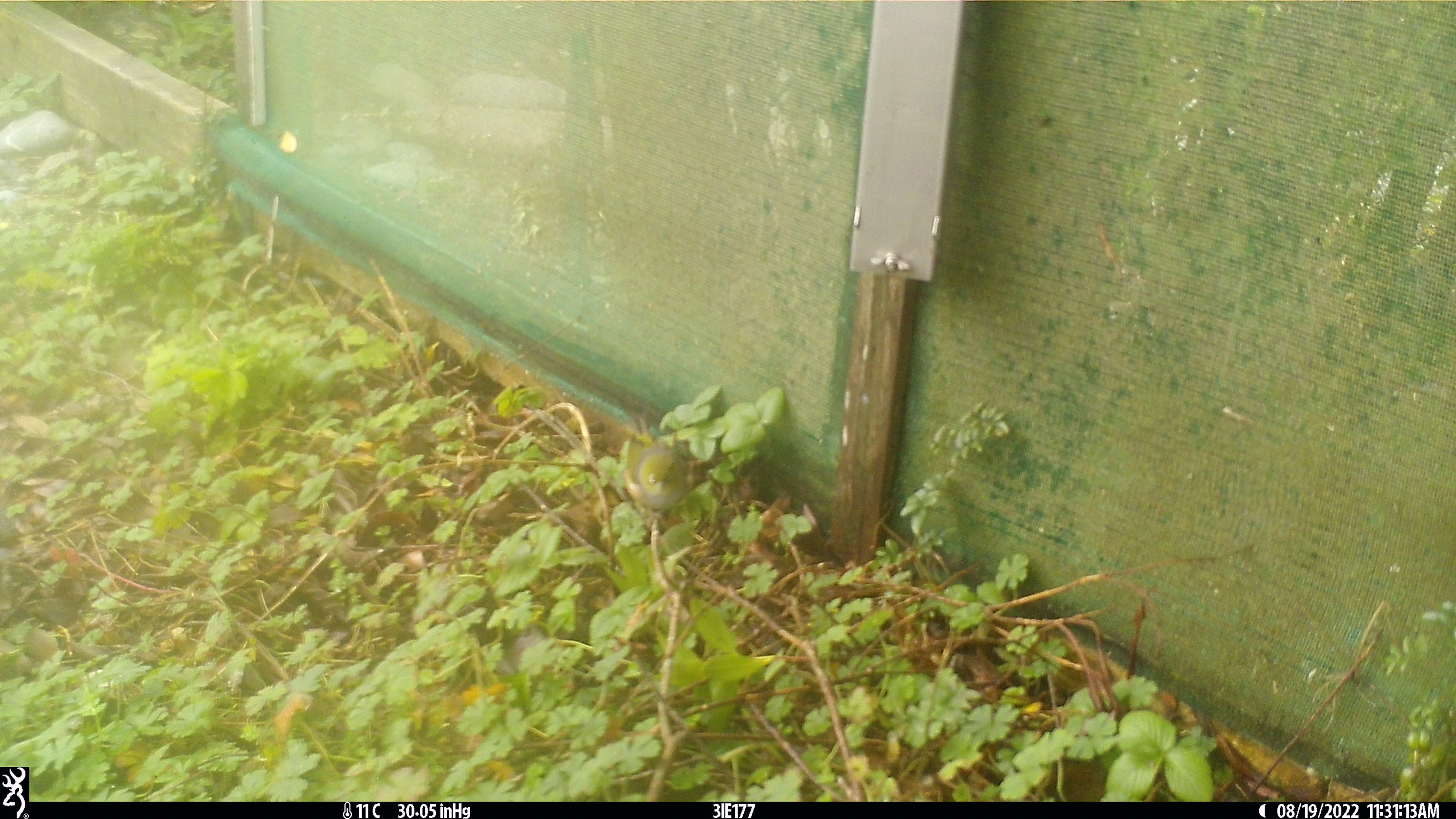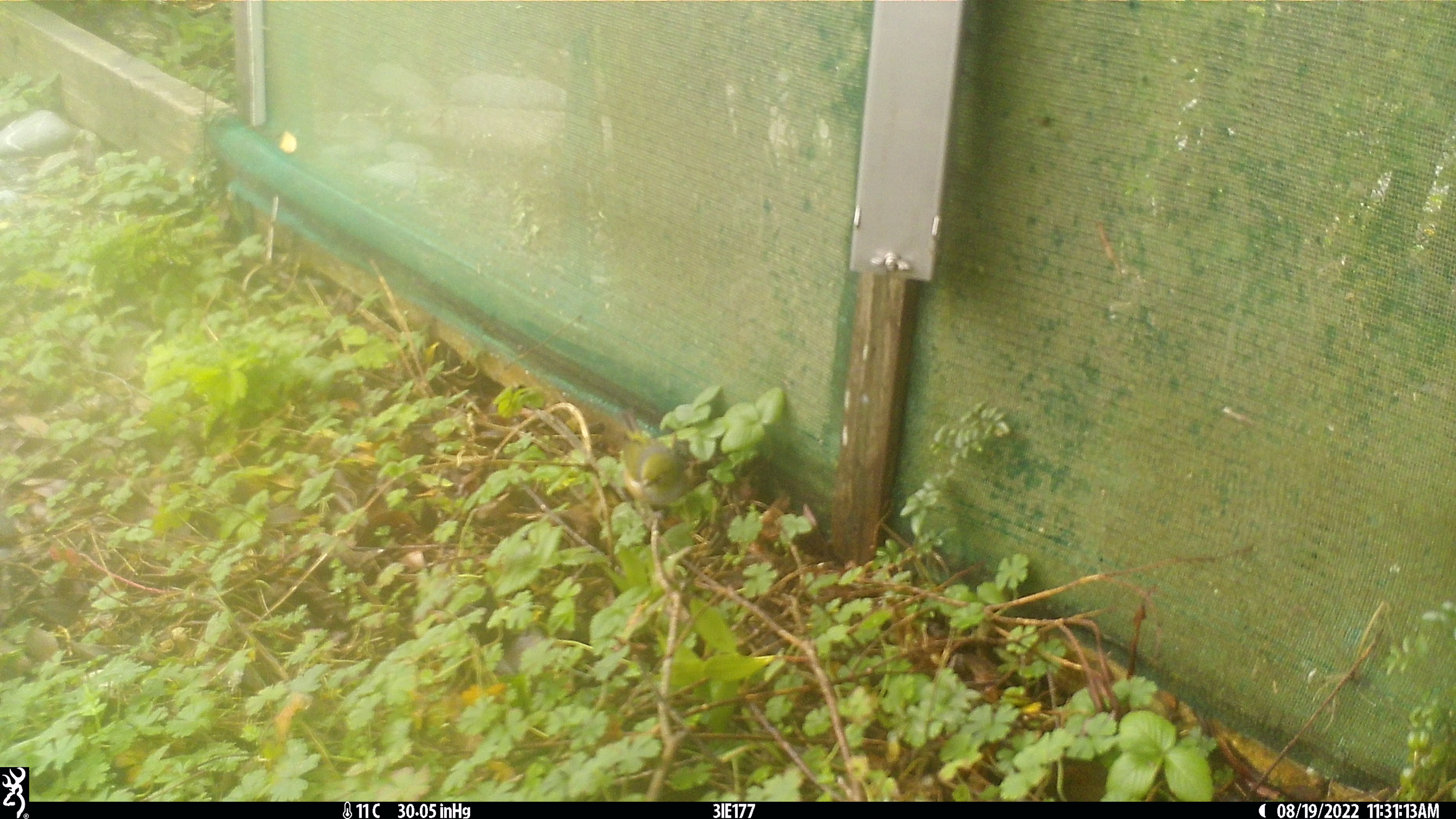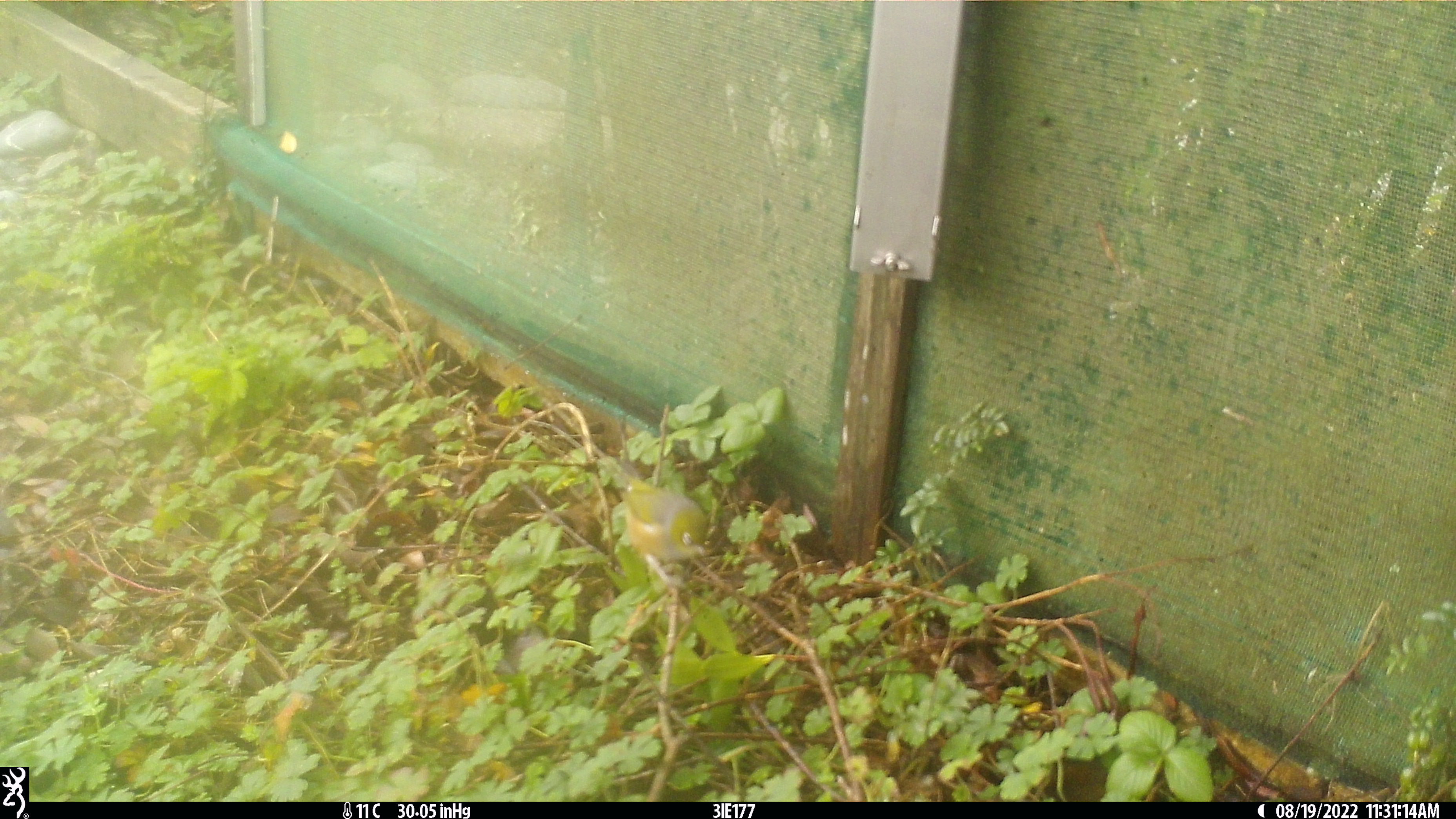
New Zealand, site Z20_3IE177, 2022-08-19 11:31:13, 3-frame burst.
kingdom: Animalia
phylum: Chordata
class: Aves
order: Passeriformes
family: Zosteropidae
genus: Zosterops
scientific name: Zosterops lateralis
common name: silvereye